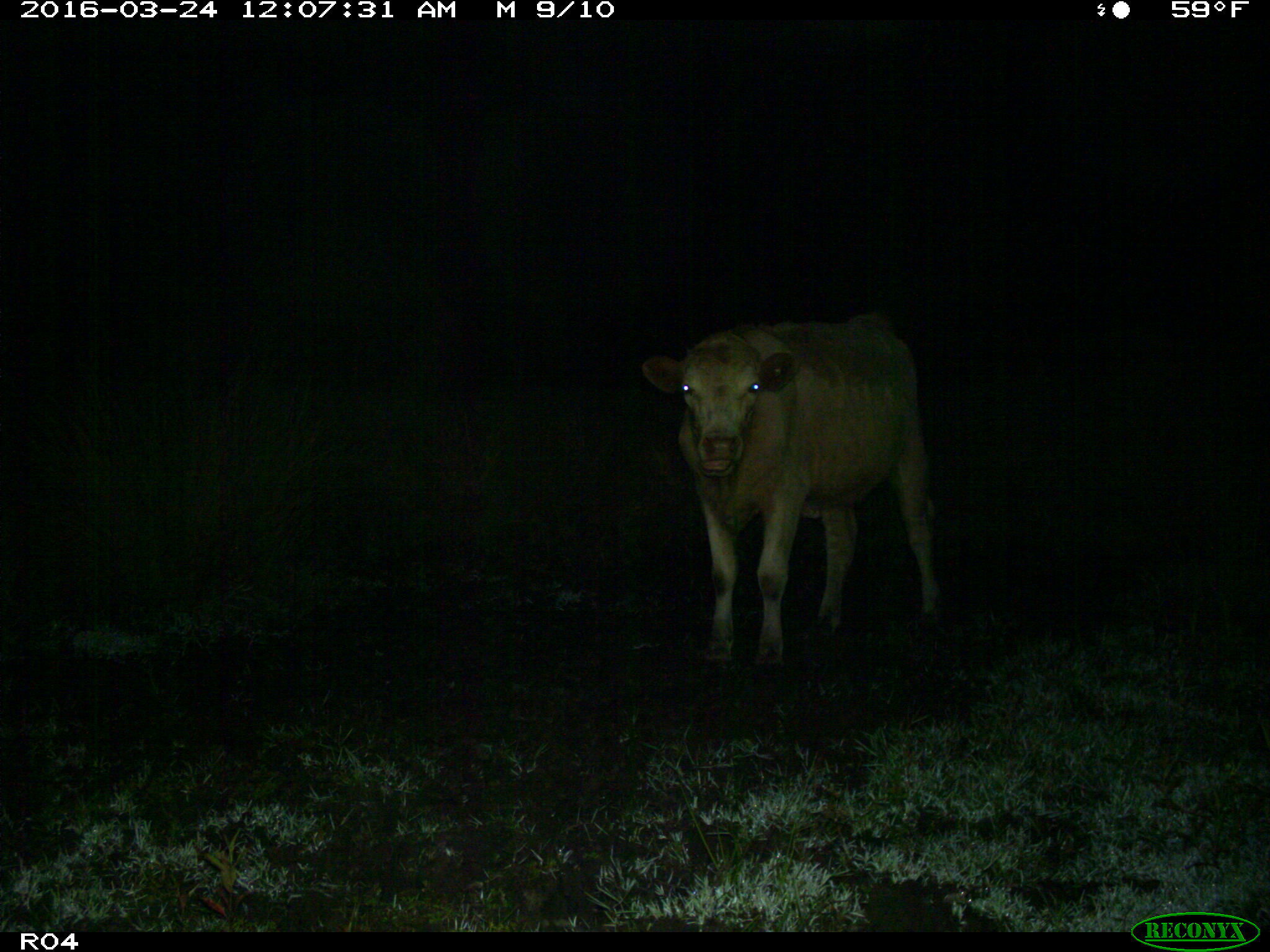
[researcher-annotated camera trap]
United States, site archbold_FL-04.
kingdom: Animalia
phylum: Chordata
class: Mammalia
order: Artiodactyla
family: Bovidae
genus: Bos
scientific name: Bos taurus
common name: domestic cow